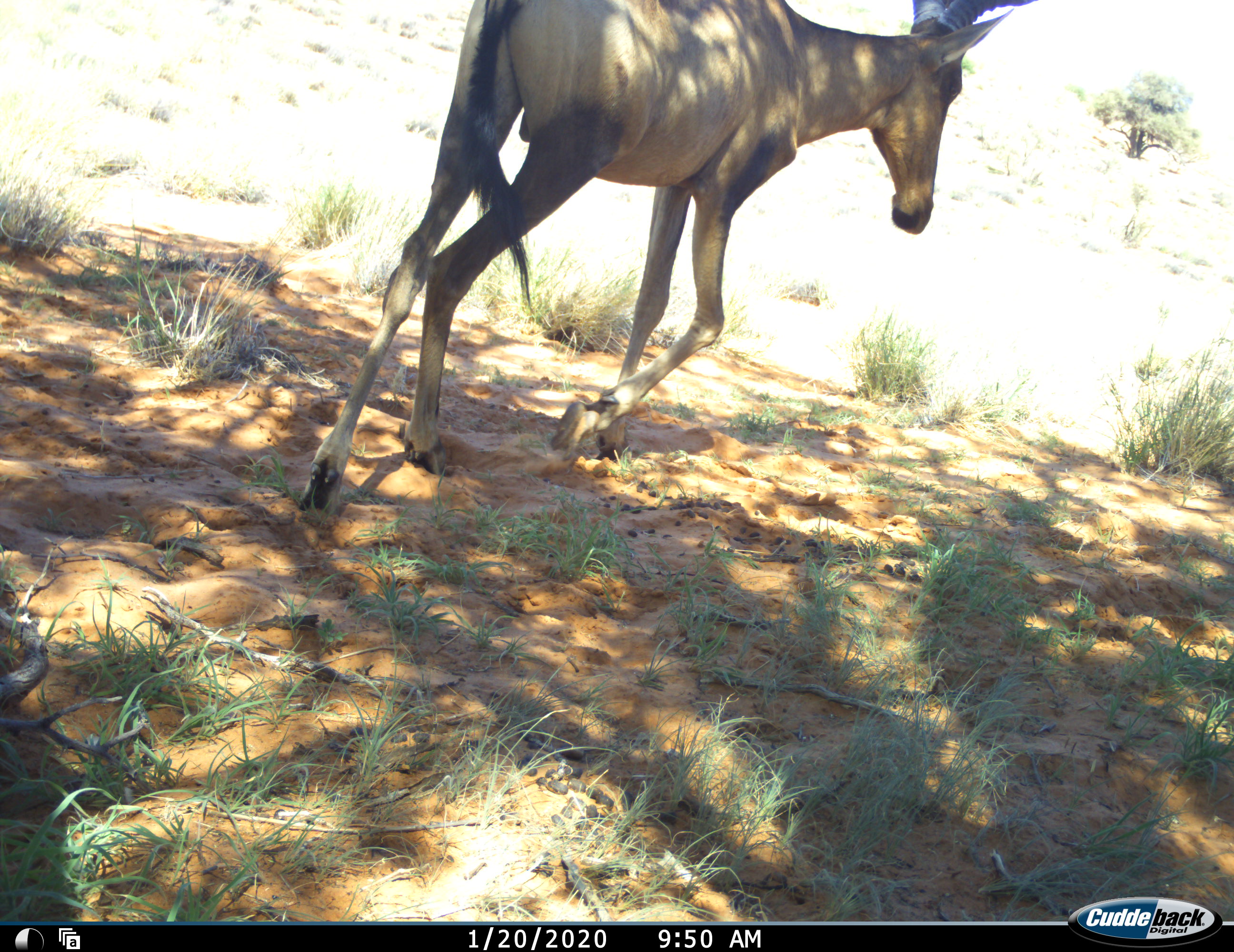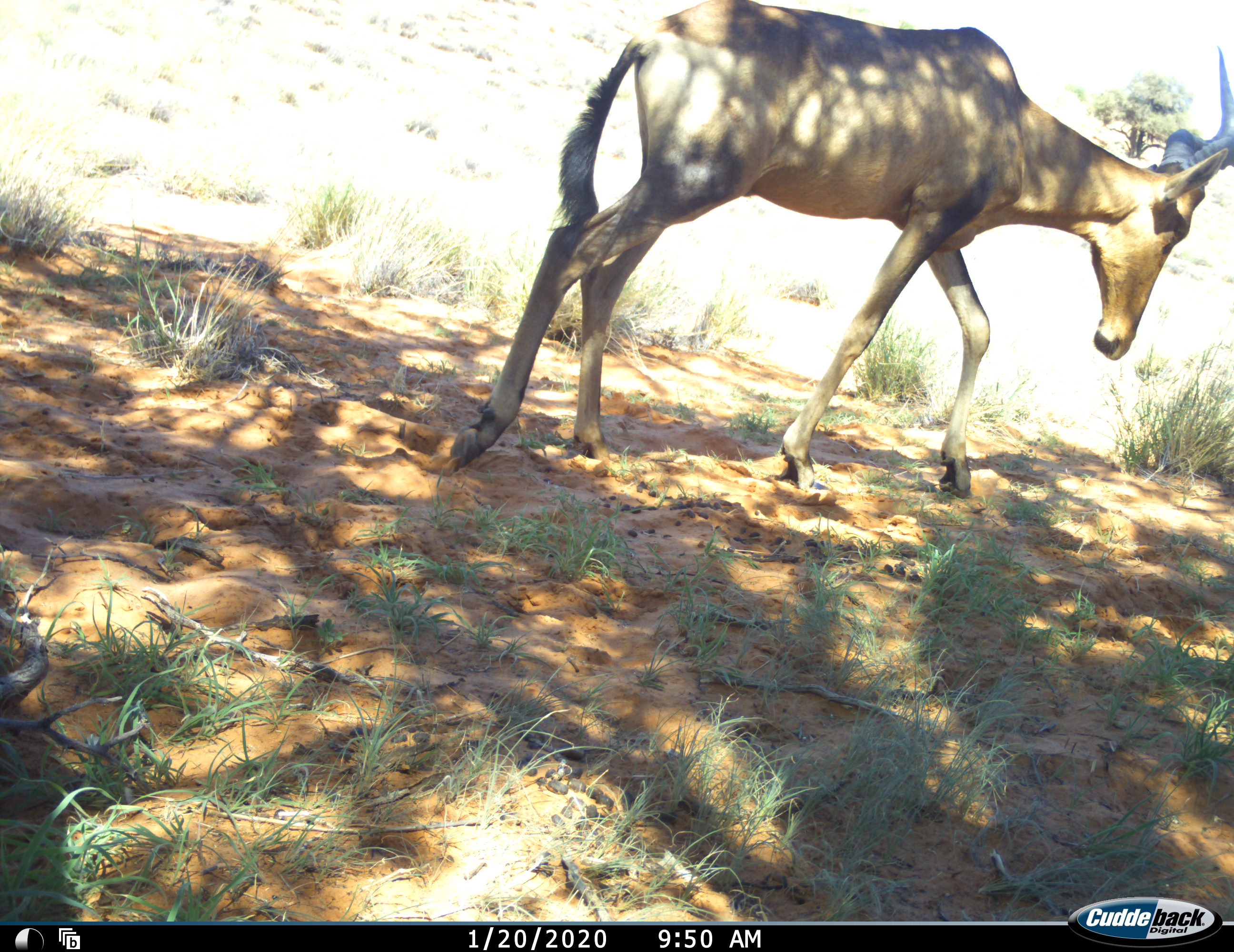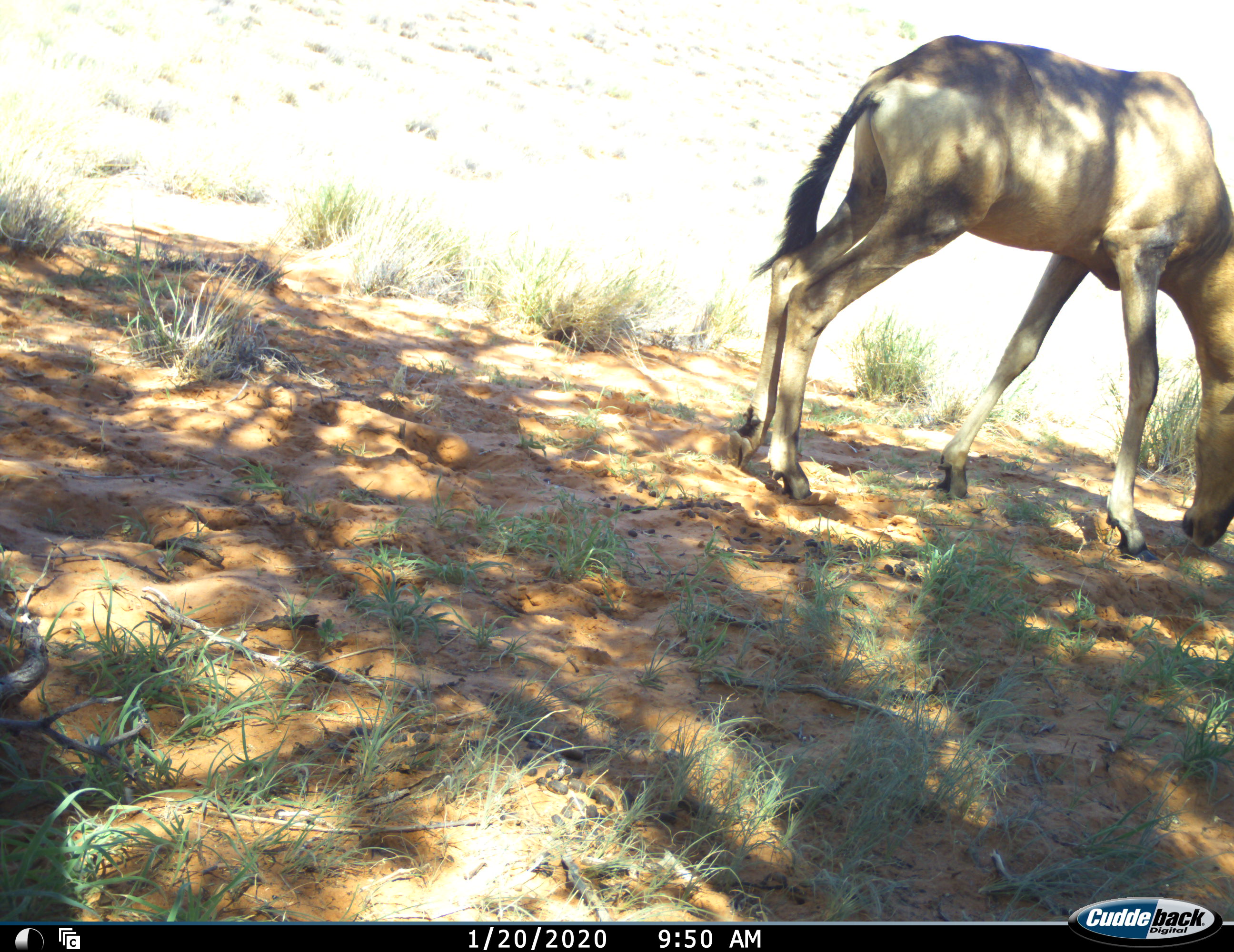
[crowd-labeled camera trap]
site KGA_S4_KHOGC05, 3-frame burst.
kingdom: Animalia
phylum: Chordata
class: Mammalia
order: Artiodactyla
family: Bovidae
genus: Alcelaphus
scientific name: Alcelaphus buselaphus caama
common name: red hartebeest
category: hartebeestred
Hartebeestred (red hartebeest) (Alcelaphus buselaphus caama), count 1. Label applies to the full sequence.